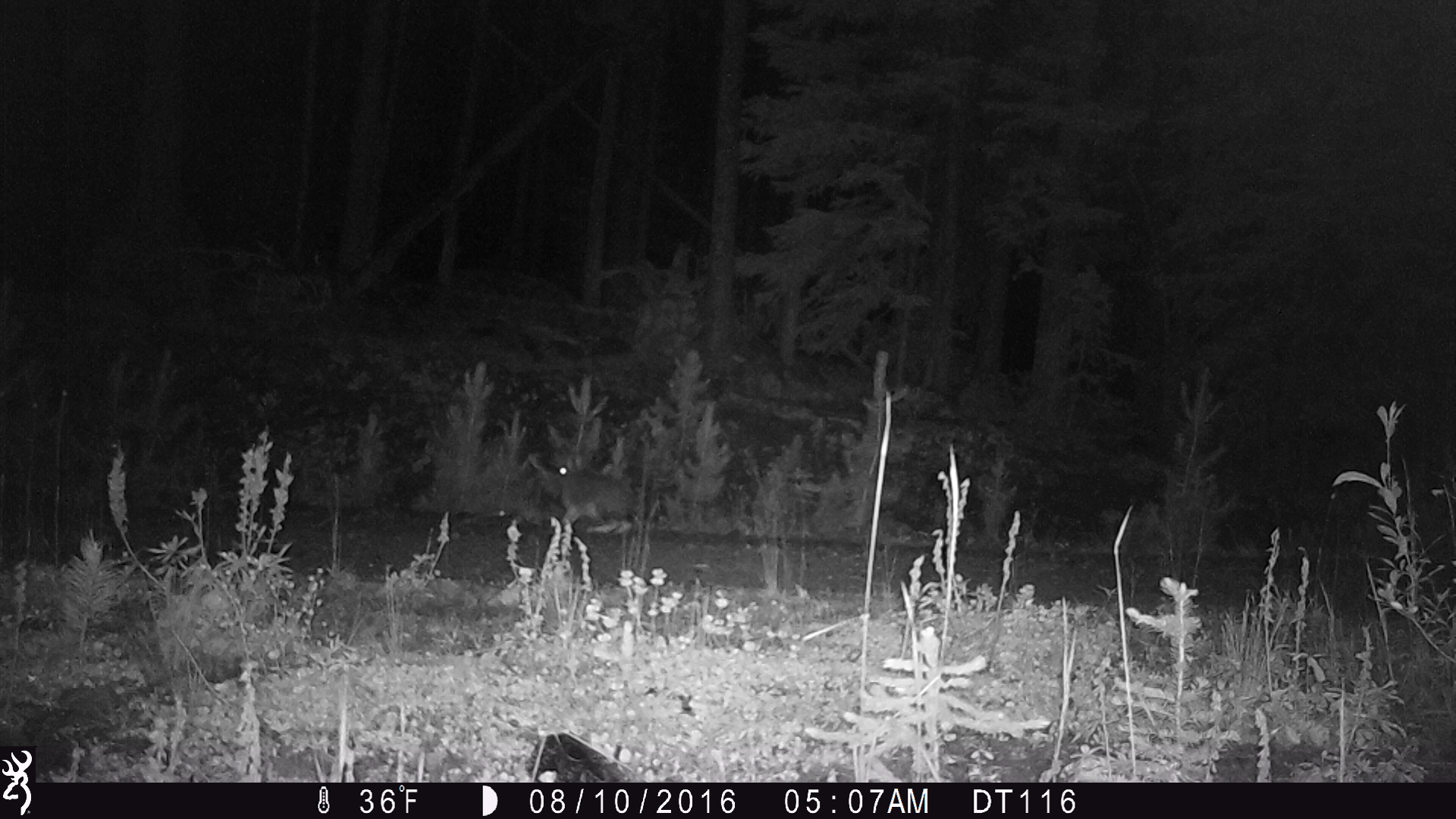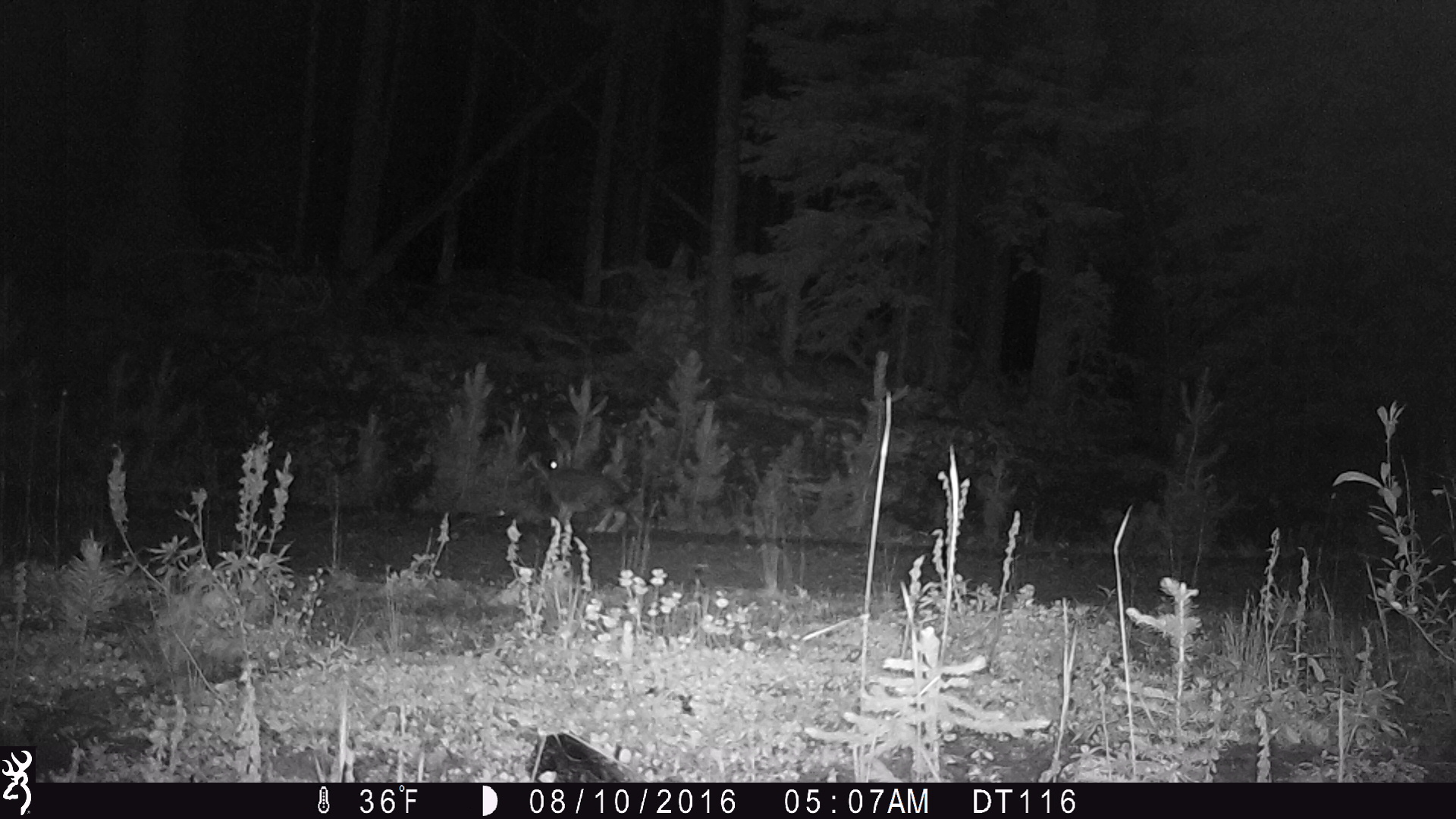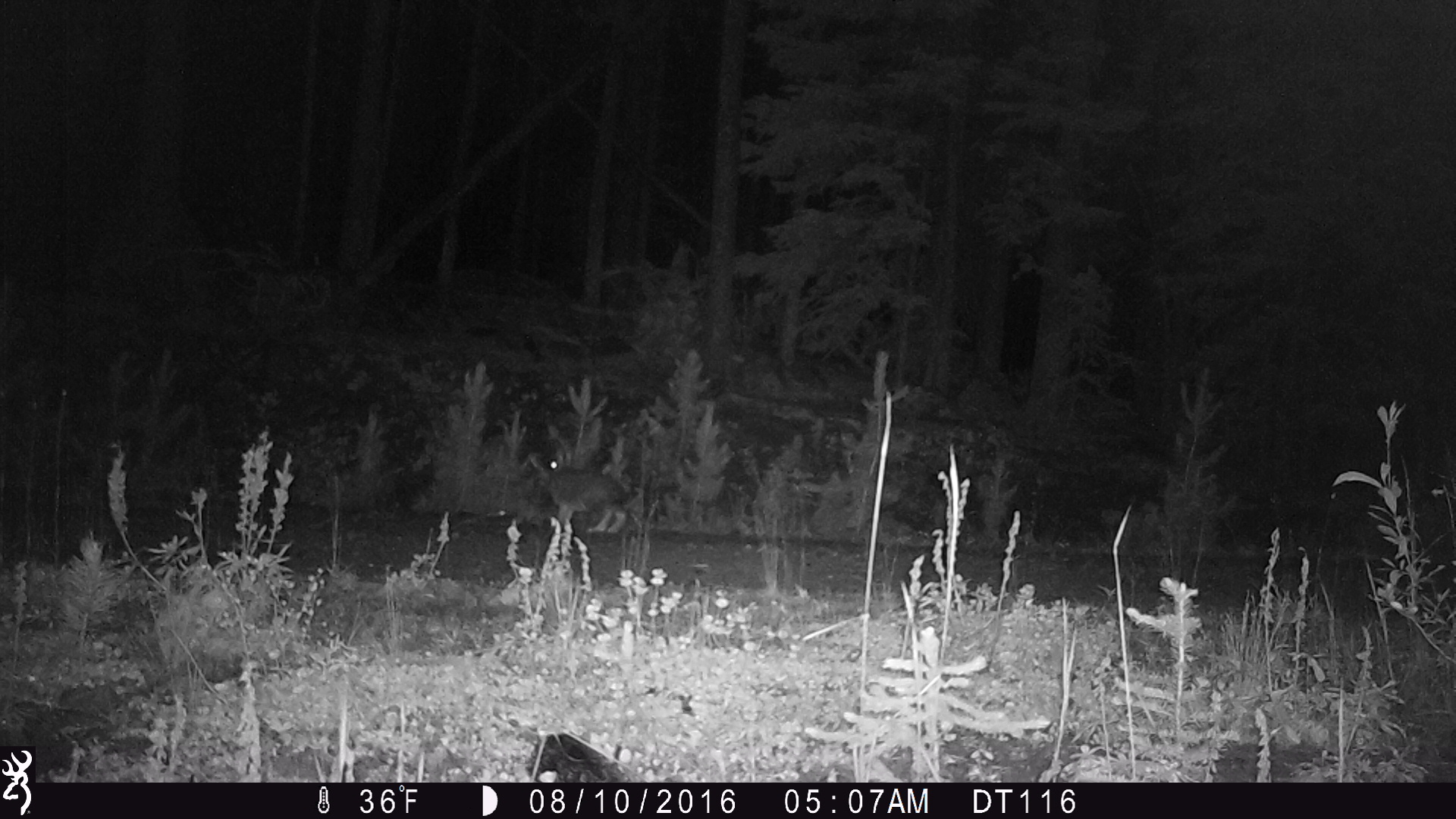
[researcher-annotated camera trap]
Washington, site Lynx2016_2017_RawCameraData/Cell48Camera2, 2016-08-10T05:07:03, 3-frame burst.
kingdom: Animalia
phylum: Chordata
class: Mammalia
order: Lagomorpha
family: Leporidae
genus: Lepus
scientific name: Lepus americanus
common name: snowshoe hare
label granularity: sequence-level